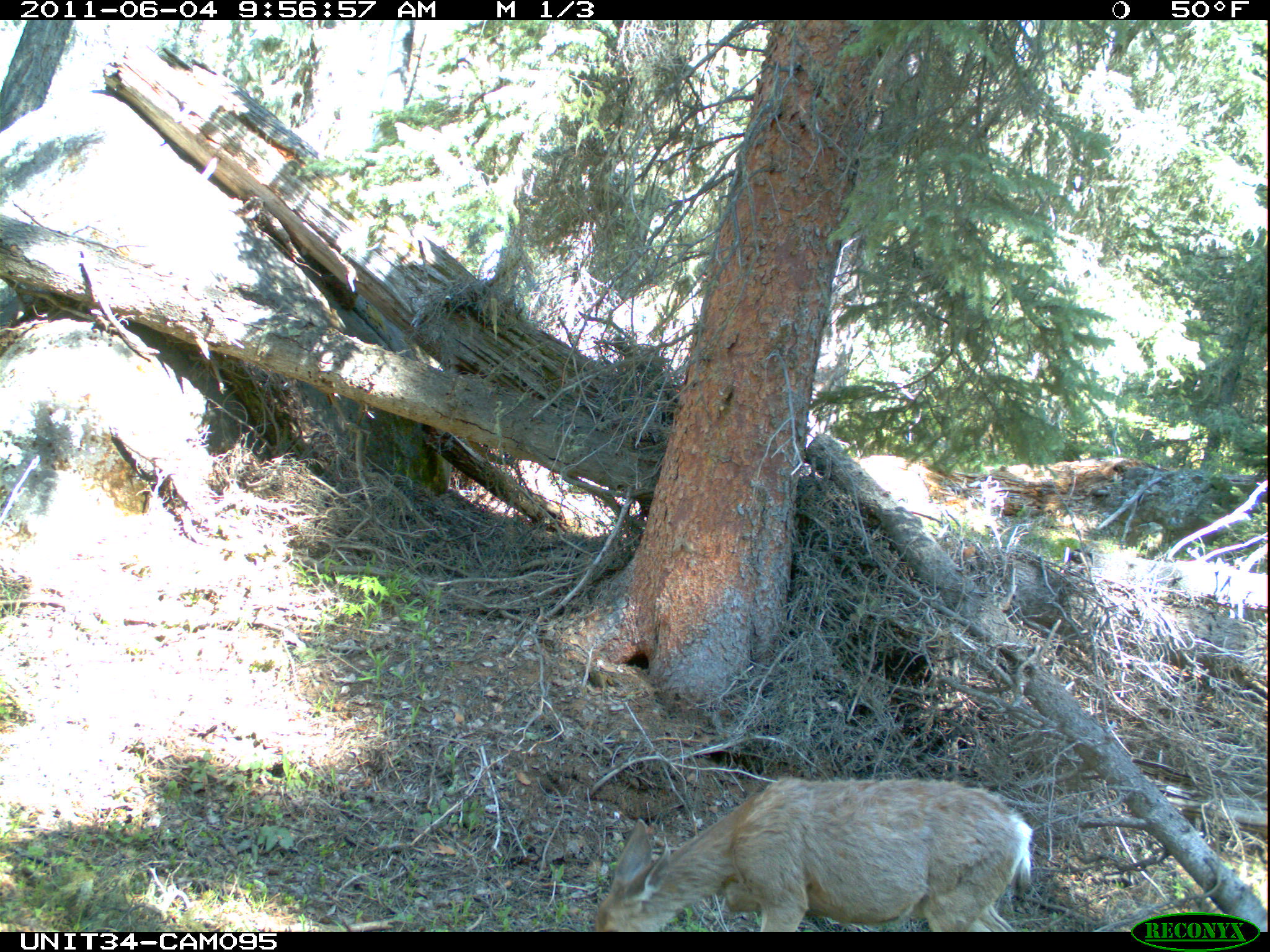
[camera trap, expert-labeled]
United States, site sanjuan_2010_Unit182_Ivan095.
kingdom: Animalia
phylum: Chordata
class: Mammalia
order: Artiodactyla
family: Cervidae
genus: Odocoileus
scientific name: Odocoileus hemionus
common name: mule deer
Odocoileus hemionus (mule deer).